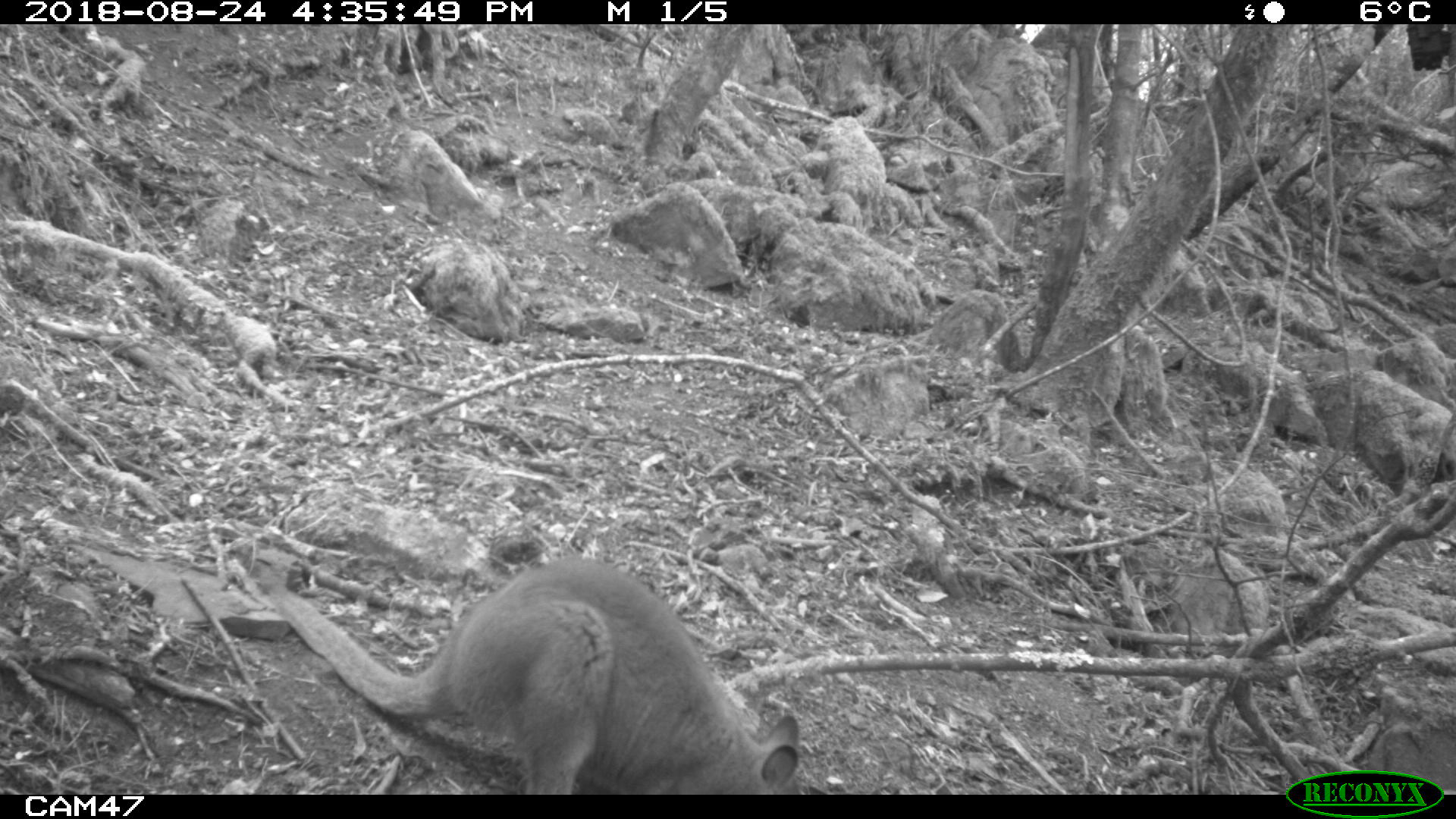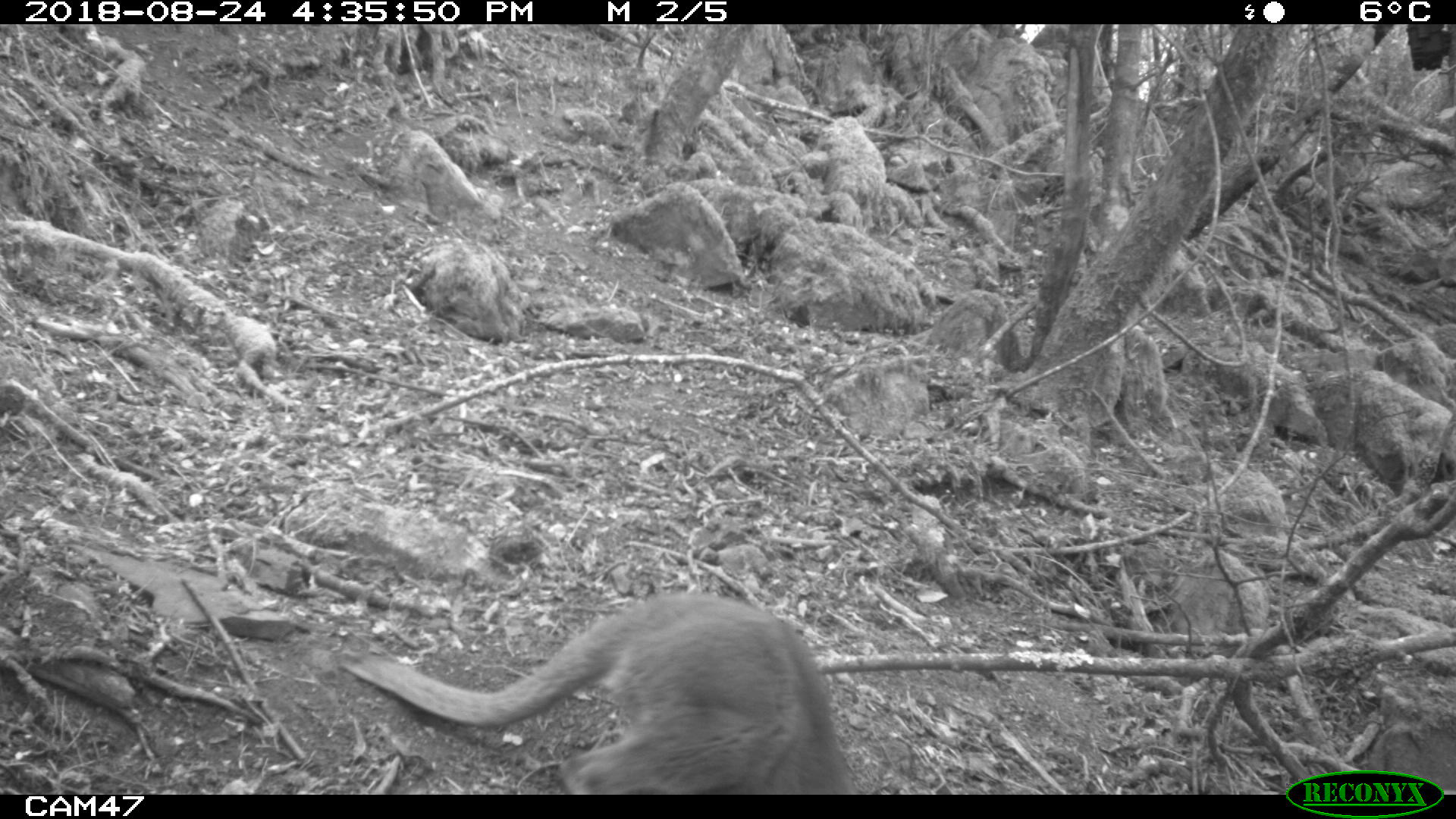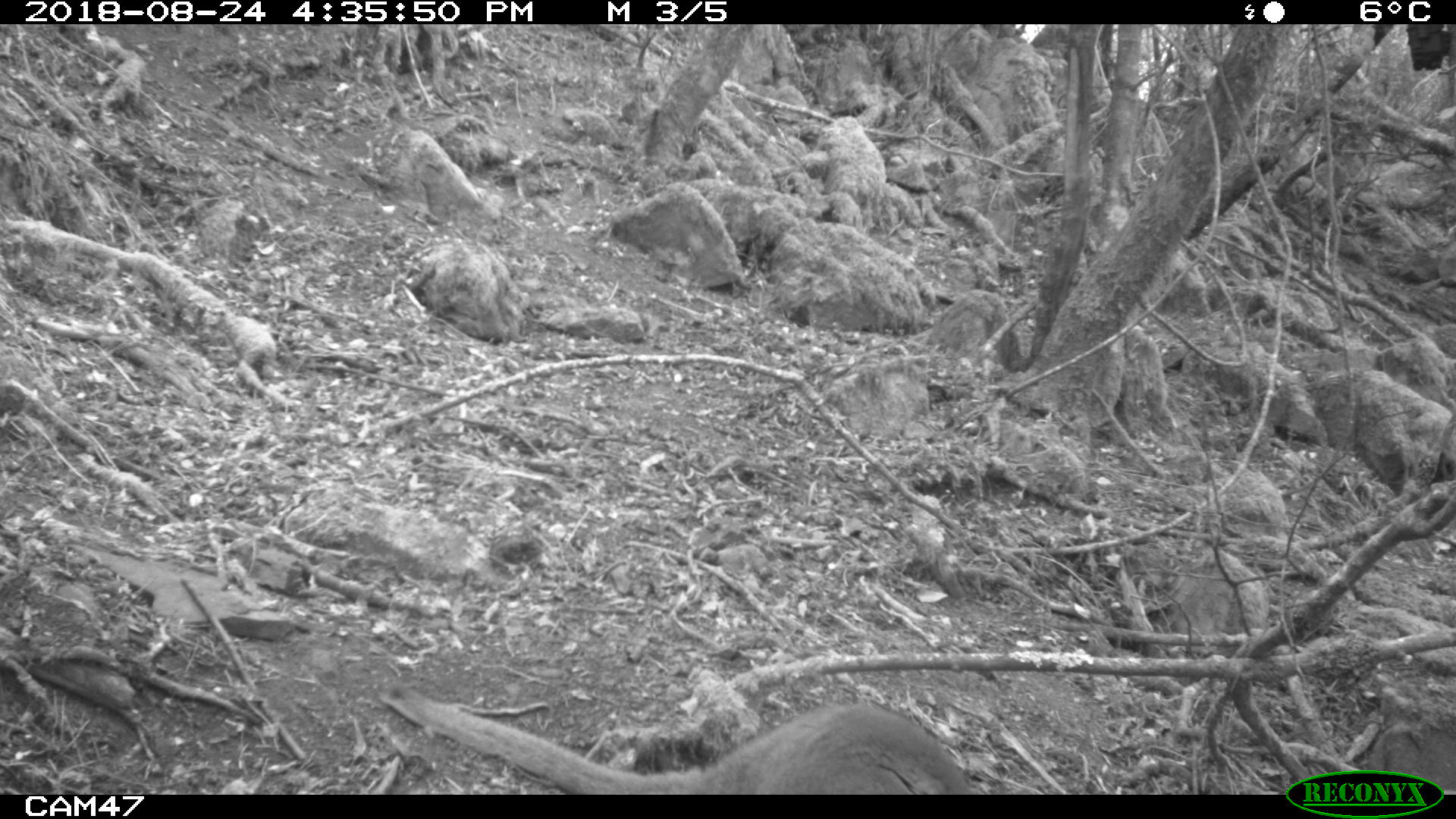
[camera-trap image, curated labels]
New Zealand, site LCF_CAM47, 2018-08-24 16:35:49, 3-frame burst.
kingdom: Animalia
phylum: Chordata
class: Mammalia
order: Diprotodontia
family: Macropodidae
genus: Notamacropus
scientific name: Notamacropus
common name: wallaby